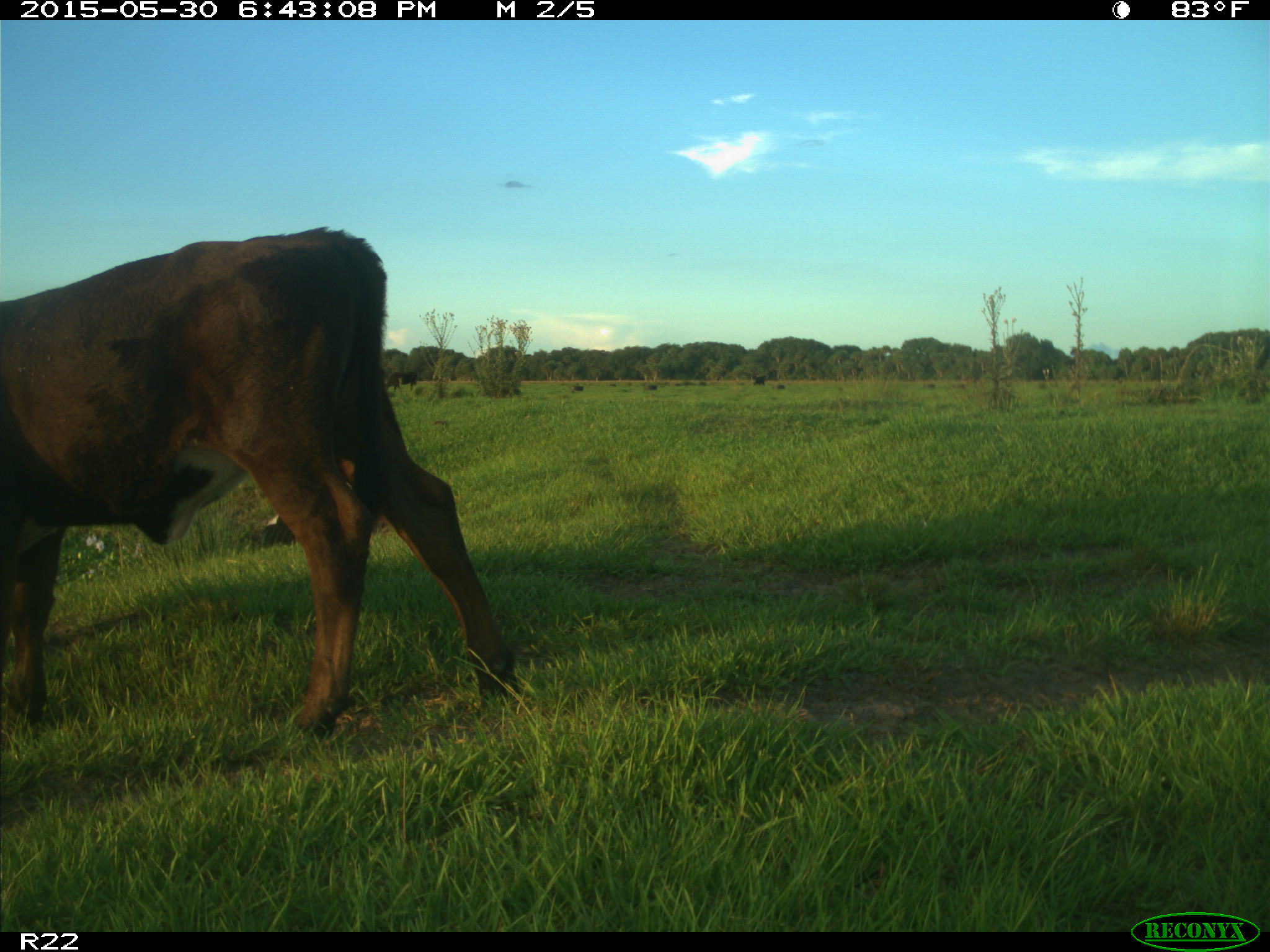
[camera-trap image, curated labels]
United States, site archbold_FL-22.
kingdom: Animalia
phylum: Chordata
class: Mammalia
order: Artiodactyla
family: Bovidae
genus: Bos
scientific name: Bos taurus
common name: domestic cow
Bos taurus (domestic cow).